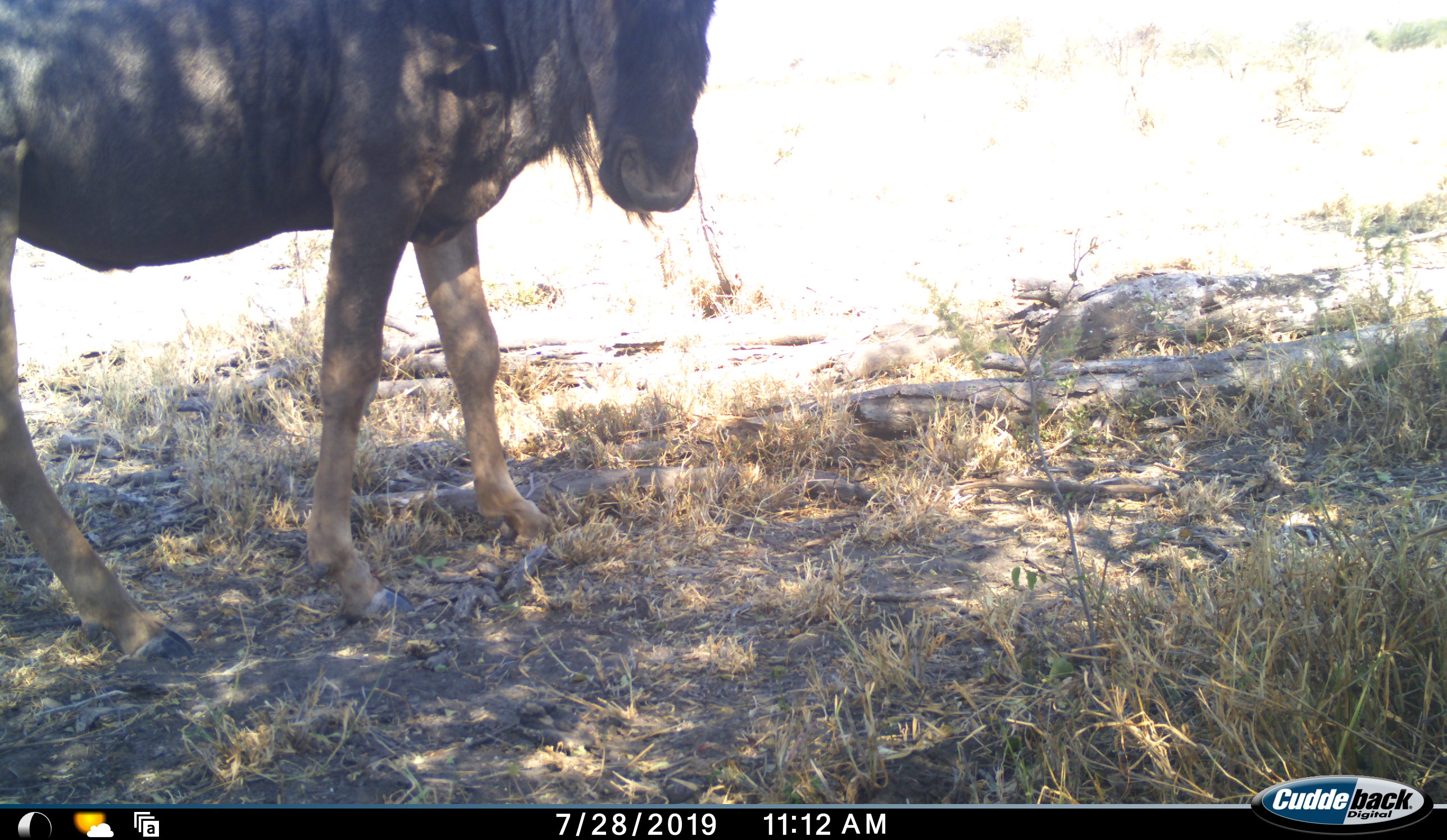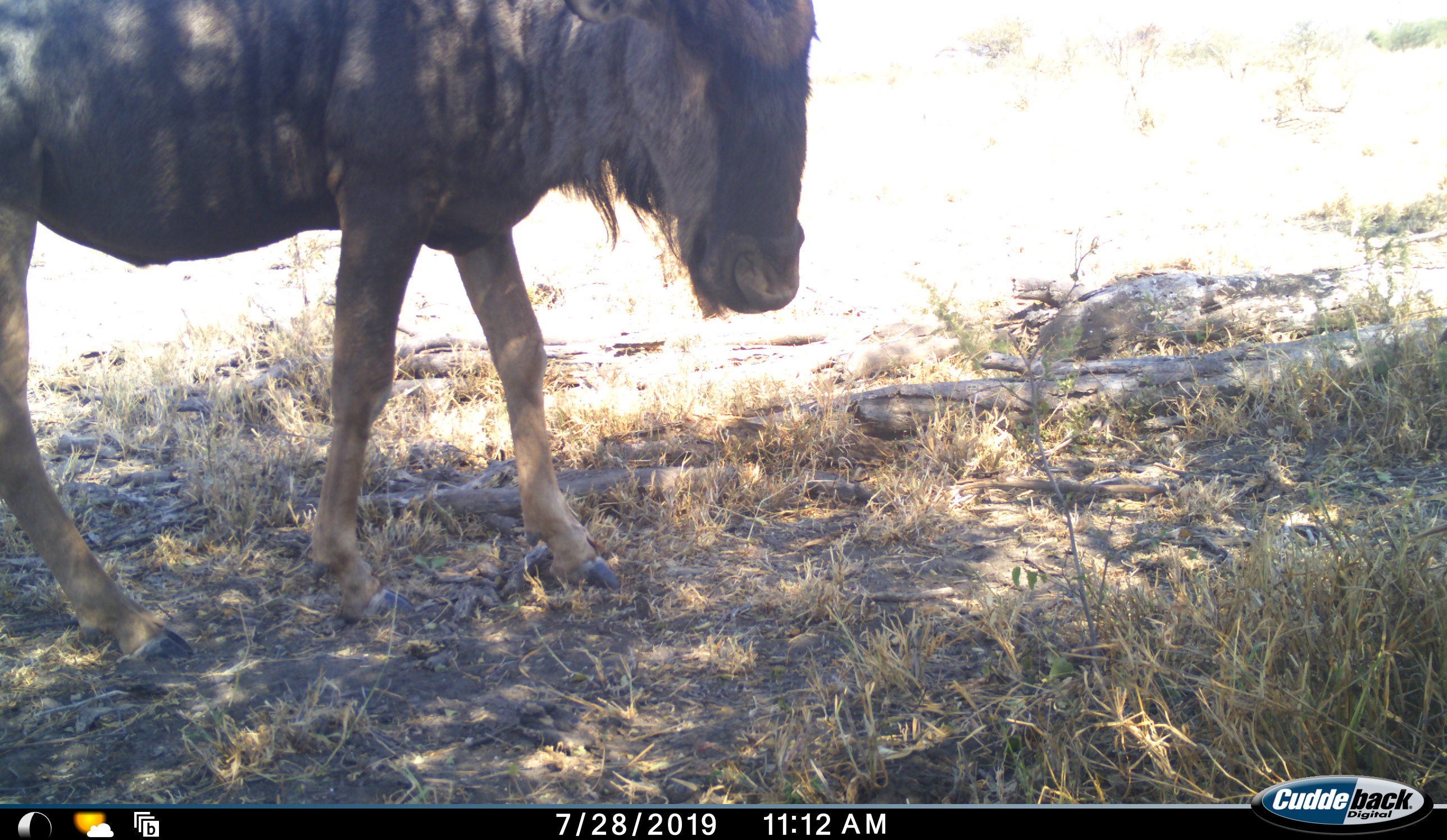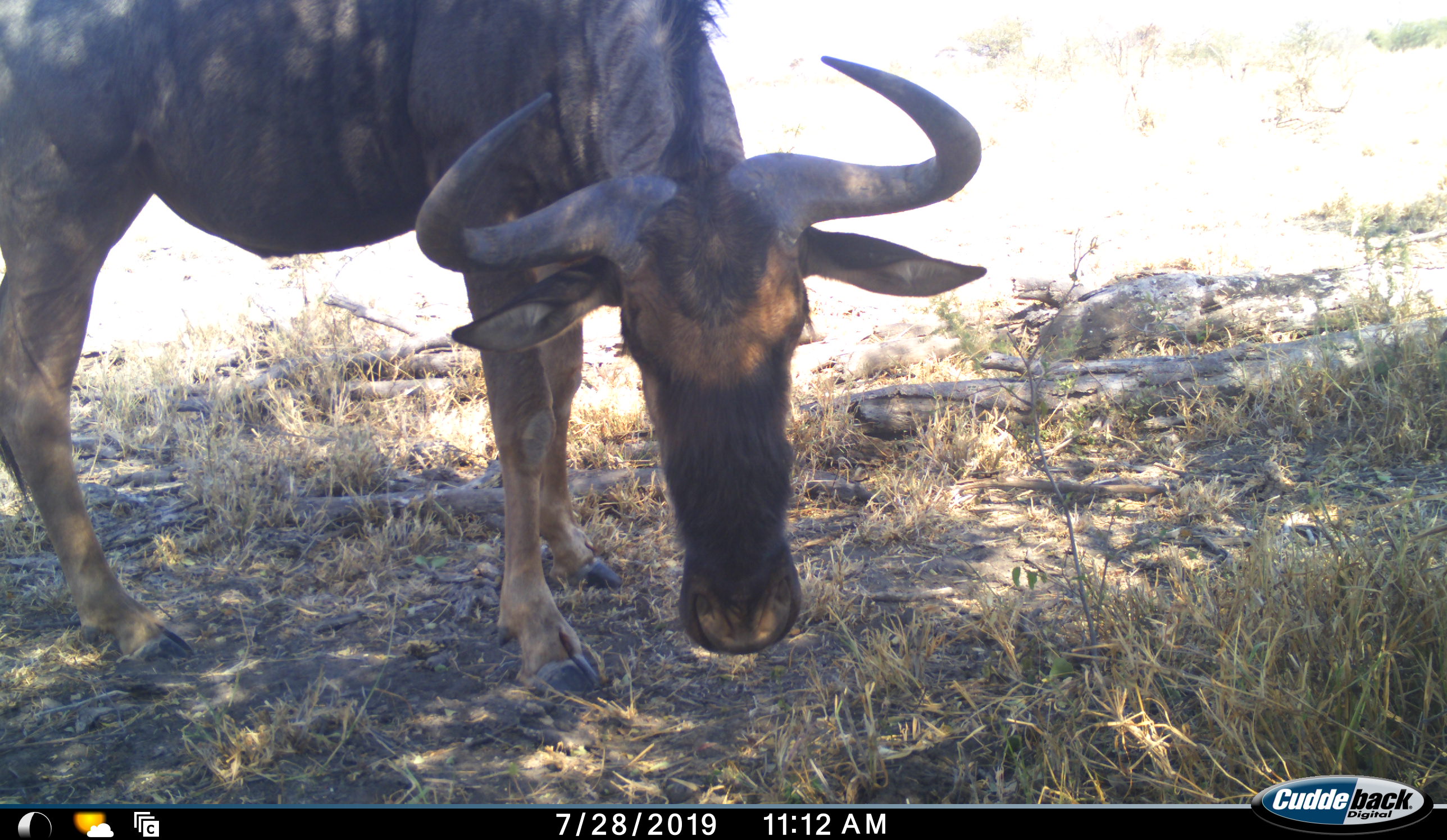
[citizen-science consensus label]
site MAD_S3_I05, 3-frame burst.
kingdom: Animalia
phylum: Chordata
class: Mammalia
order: Artiodactyla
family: Bovidae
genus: Connochaetes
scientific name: Connochaetes taurinus taurinus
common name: blue wildebeest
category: wildebeestblue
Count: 1.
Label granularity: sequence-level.